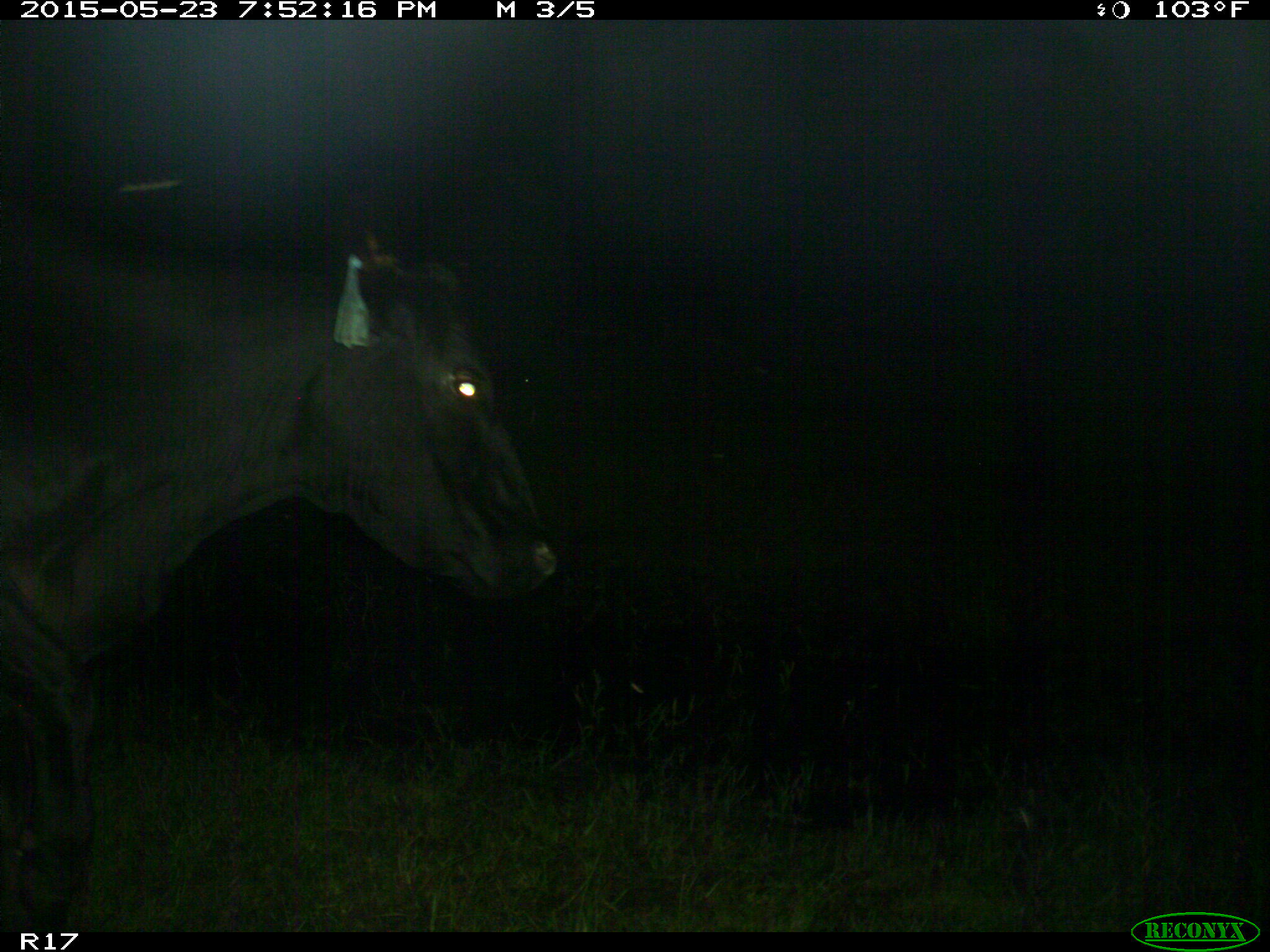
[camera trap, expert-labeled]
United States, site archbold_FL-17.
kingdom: Animalia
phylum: Chordata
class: Mammalia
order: Artiodactyla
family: Bovidae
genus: Bos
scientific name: Bos taurus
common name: domestic cow